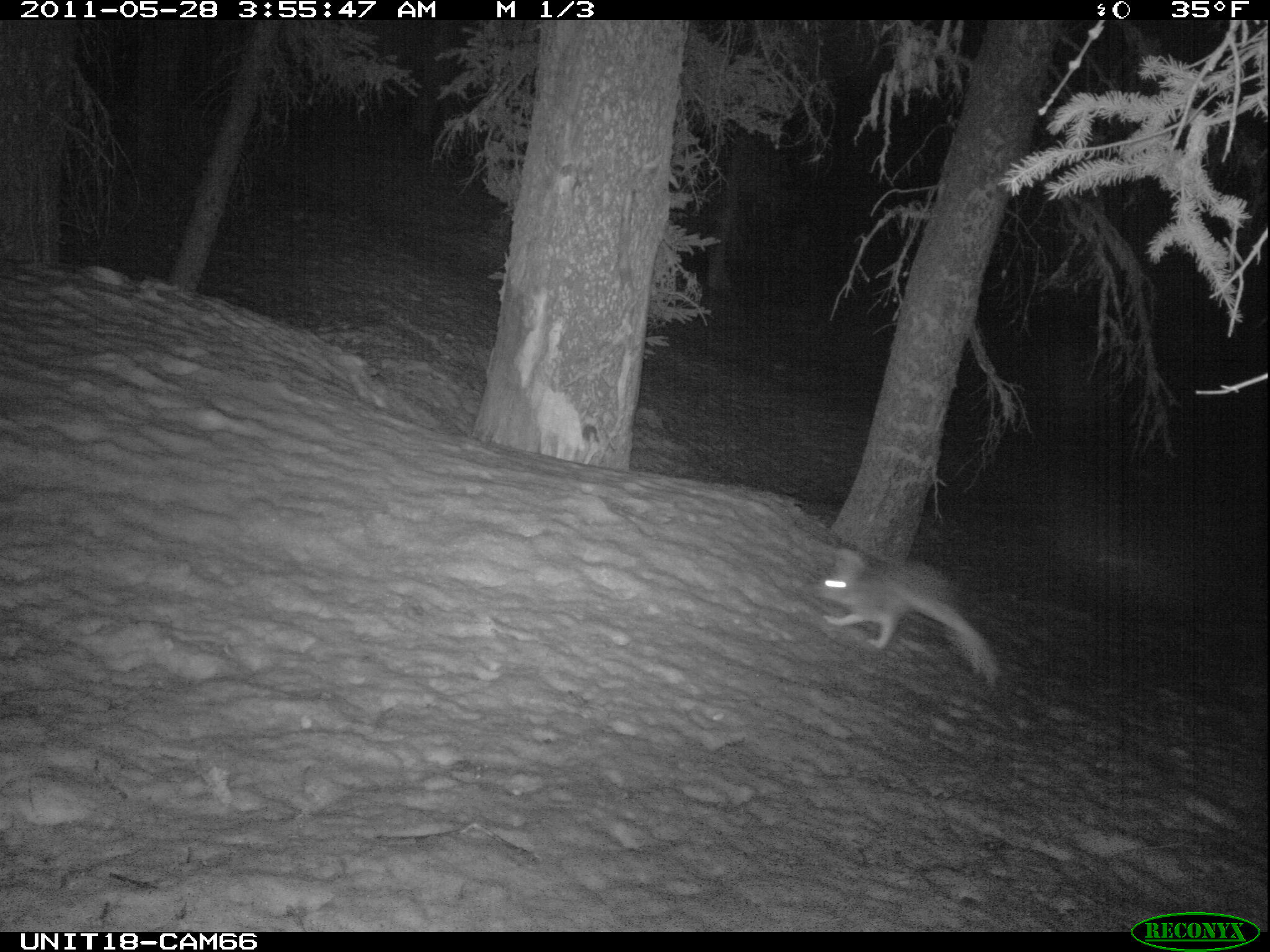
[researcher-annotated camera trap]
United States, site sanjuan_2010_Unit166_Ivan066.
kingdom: Animalia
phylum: Chordata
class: Mammalia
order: Lagomorpha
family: Leporidae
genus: Lepus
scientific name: Lepus americanus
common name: snowshoe hare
Lepus americanus (snowshoe hare).